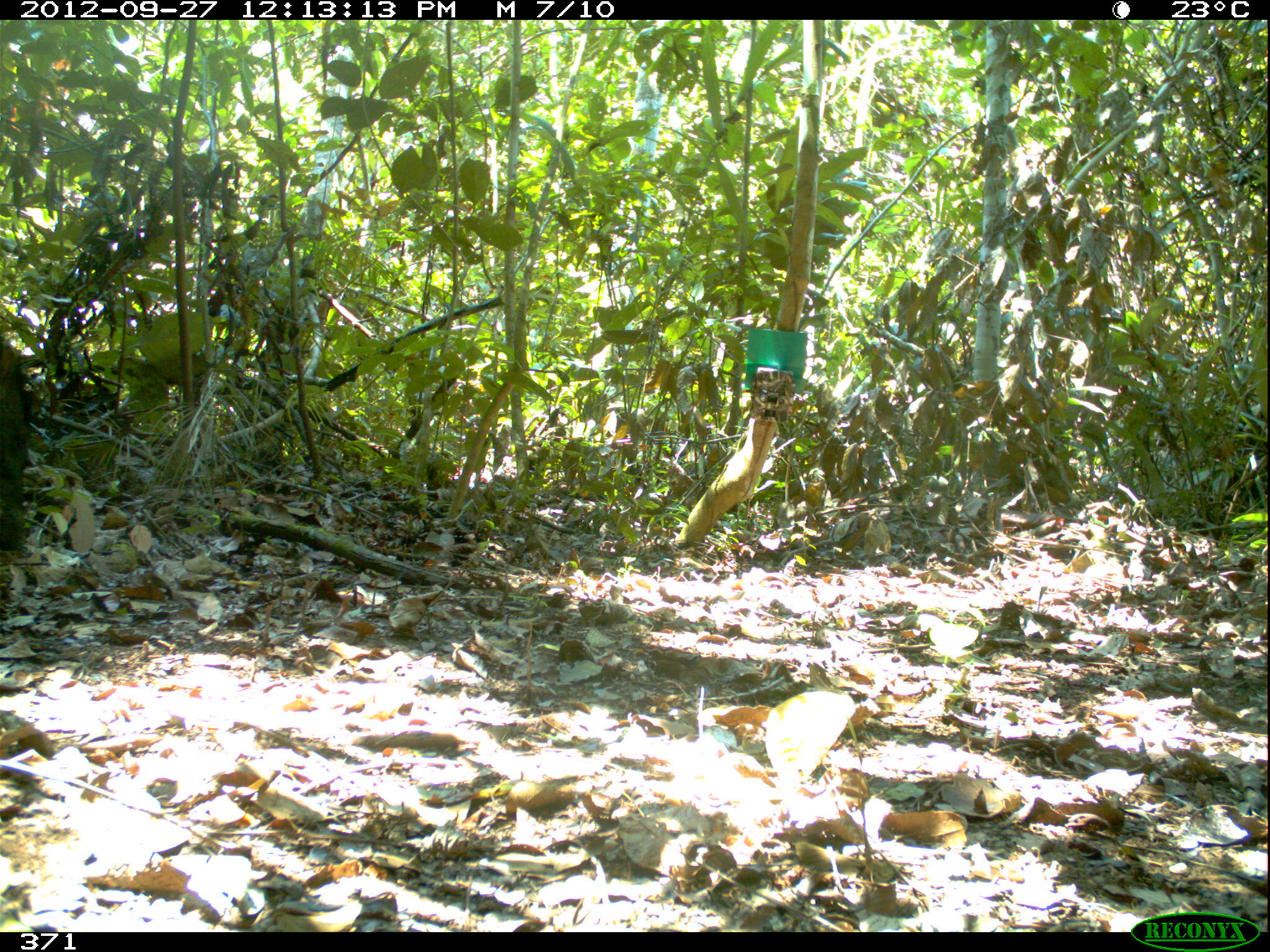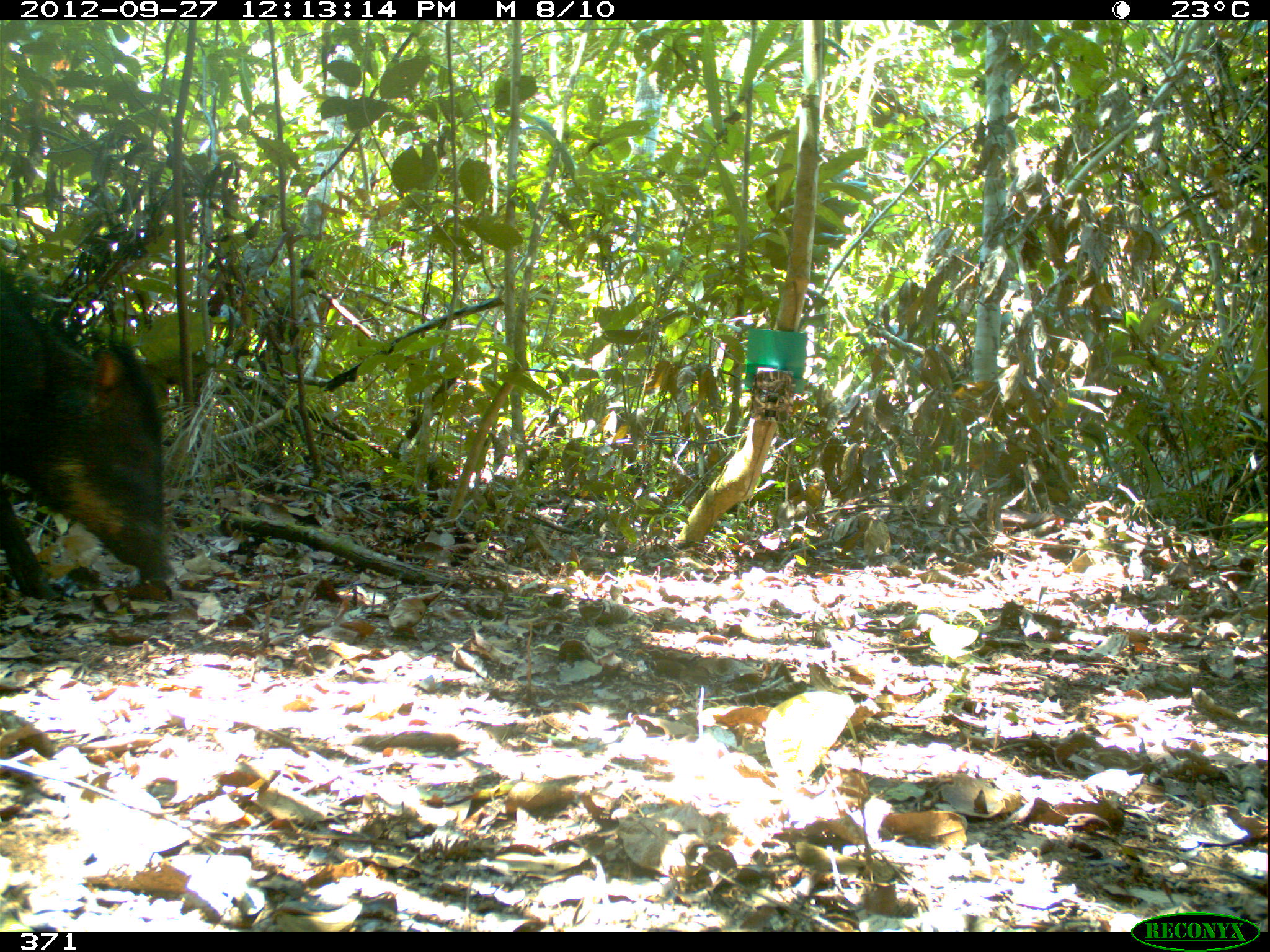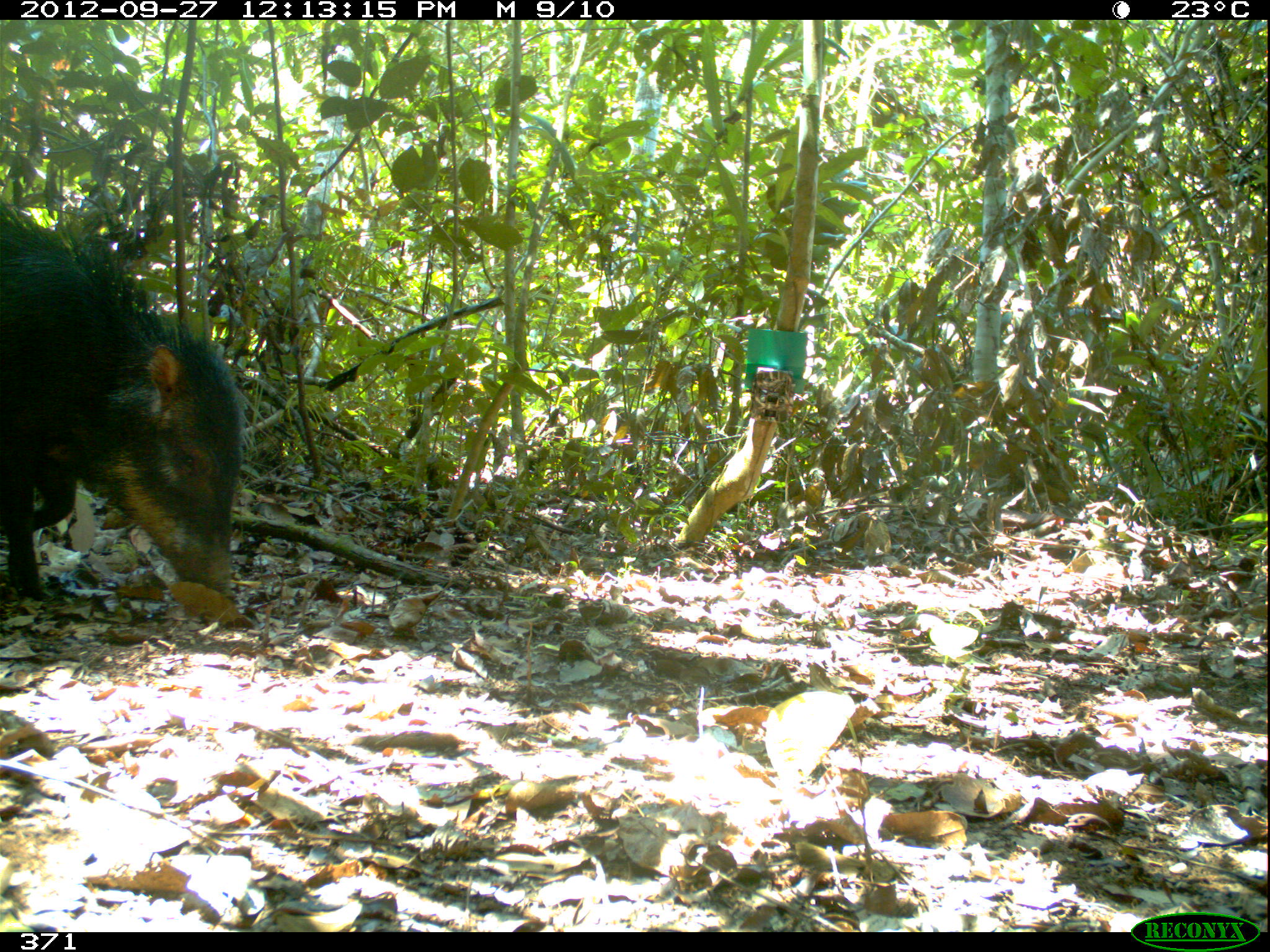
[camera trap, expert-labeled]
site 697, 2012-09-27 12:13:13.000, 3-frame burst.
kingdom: Animalia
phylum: Chordata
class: Mammalia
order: Artiodactyla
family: Tayassuidae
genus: Tayassu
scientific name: Tayassu pecari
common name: white-lipped peccary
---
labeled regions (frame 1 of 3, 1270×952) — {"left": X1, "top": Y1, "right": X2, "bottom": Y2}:
tayassu pecari: {"left": 0, "top": 336, "right": 33, "bottom": 555}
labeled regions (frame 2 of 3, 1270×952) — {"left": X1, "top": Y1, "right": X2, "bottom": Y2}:
tayassu pecari: {"left": 0, "top": 272, "right": 175, "bottom": 602}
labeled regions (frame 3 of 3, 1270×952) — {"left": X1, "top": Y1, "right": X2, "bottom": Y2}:
tayassu pecari: {"left": 0, "top": 199, "right": 248, "bottom": 608}